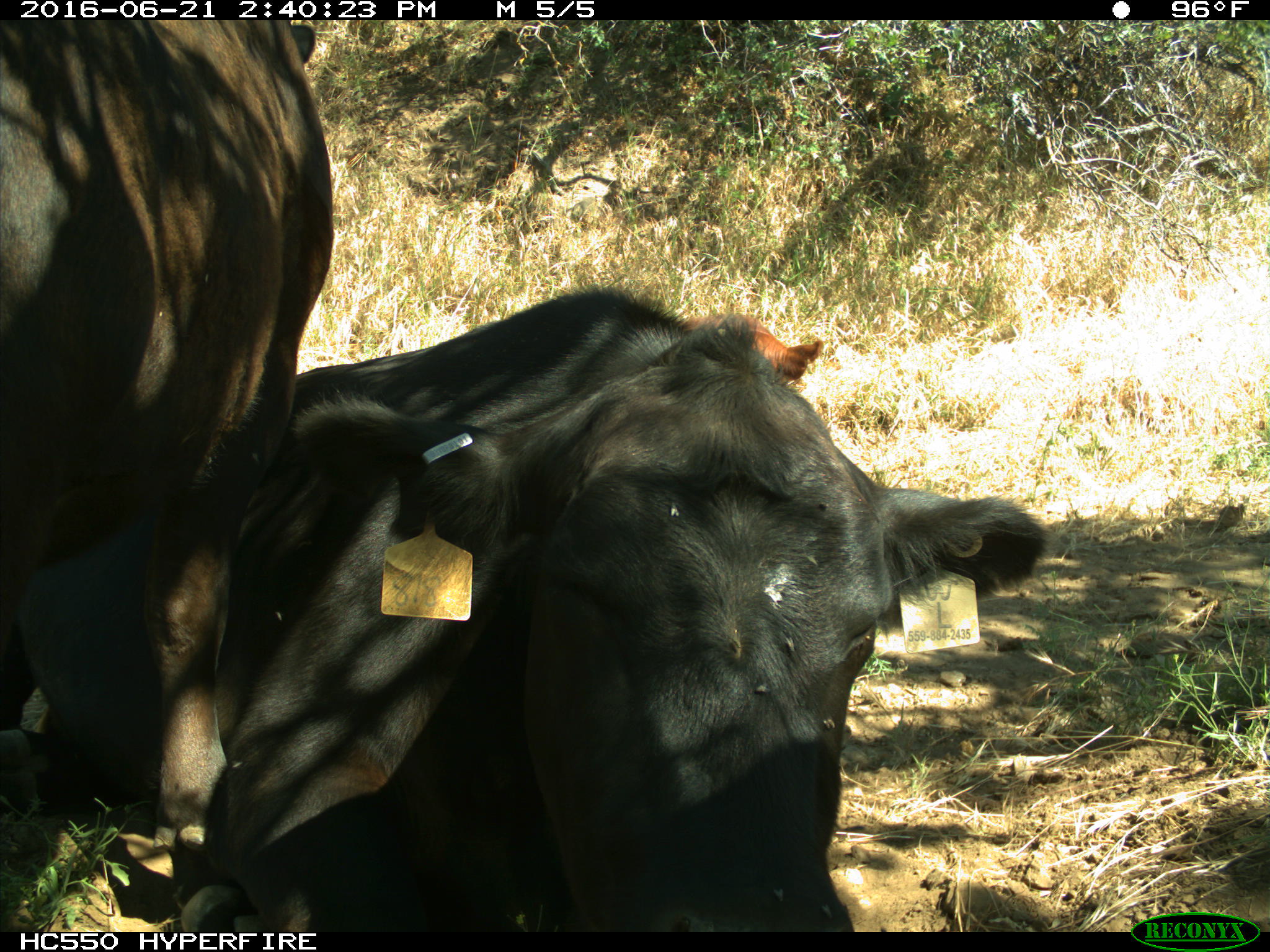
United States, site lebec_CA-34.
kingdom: Animalia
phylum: Chordata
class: Mammalia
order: Artiodactyla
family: Bovidae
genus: Bos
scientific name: Bos taurus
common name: domestic cow